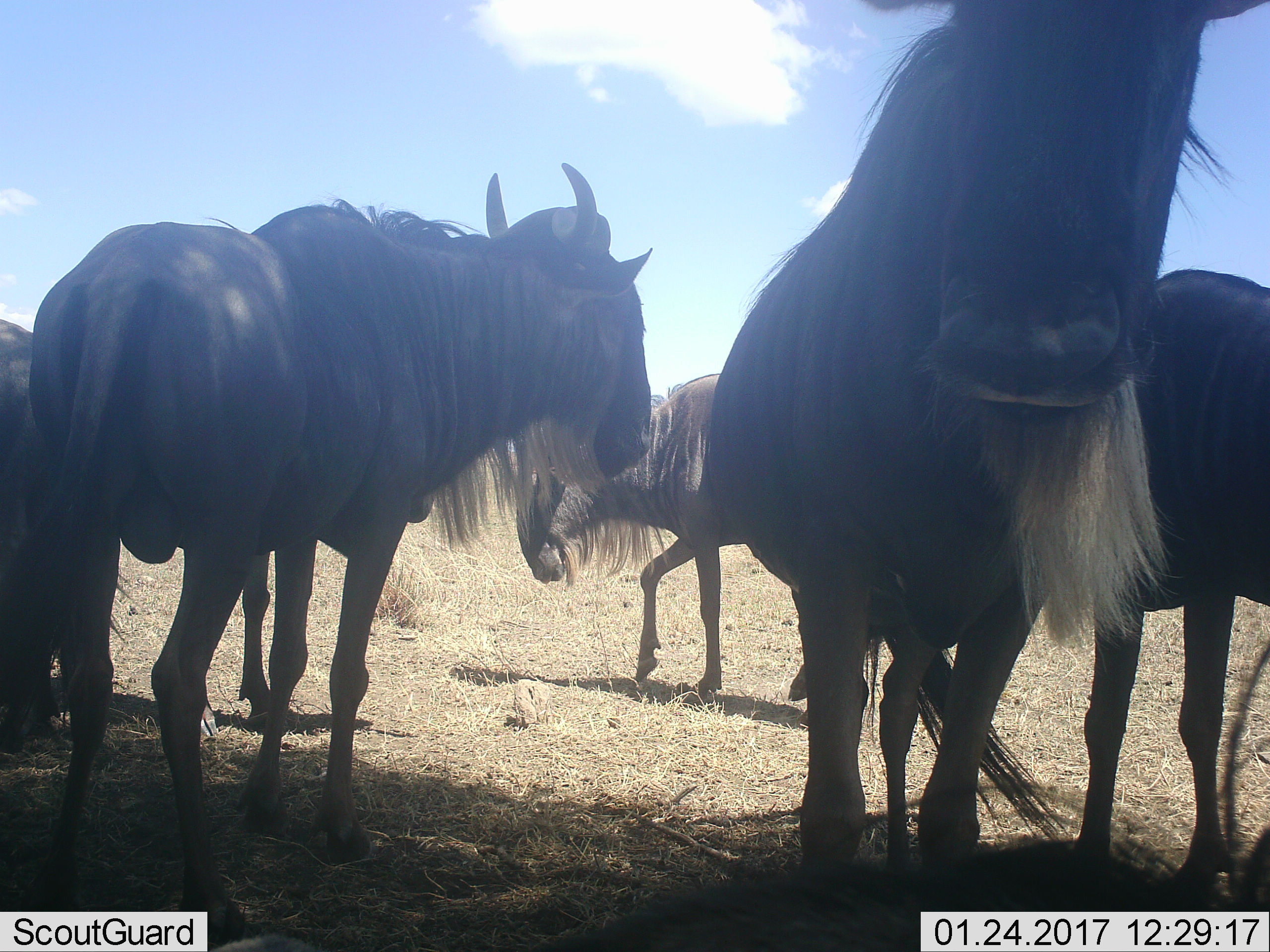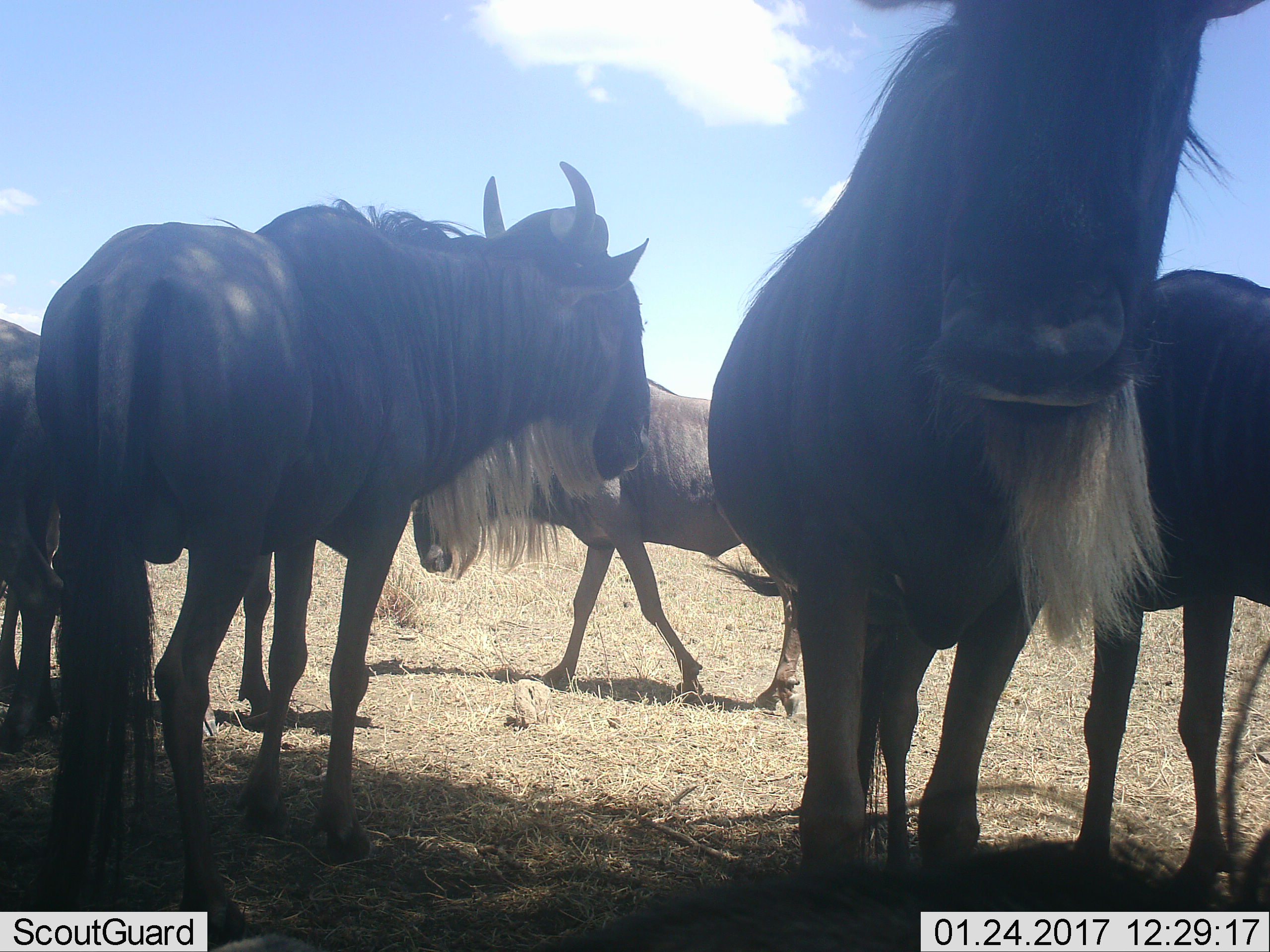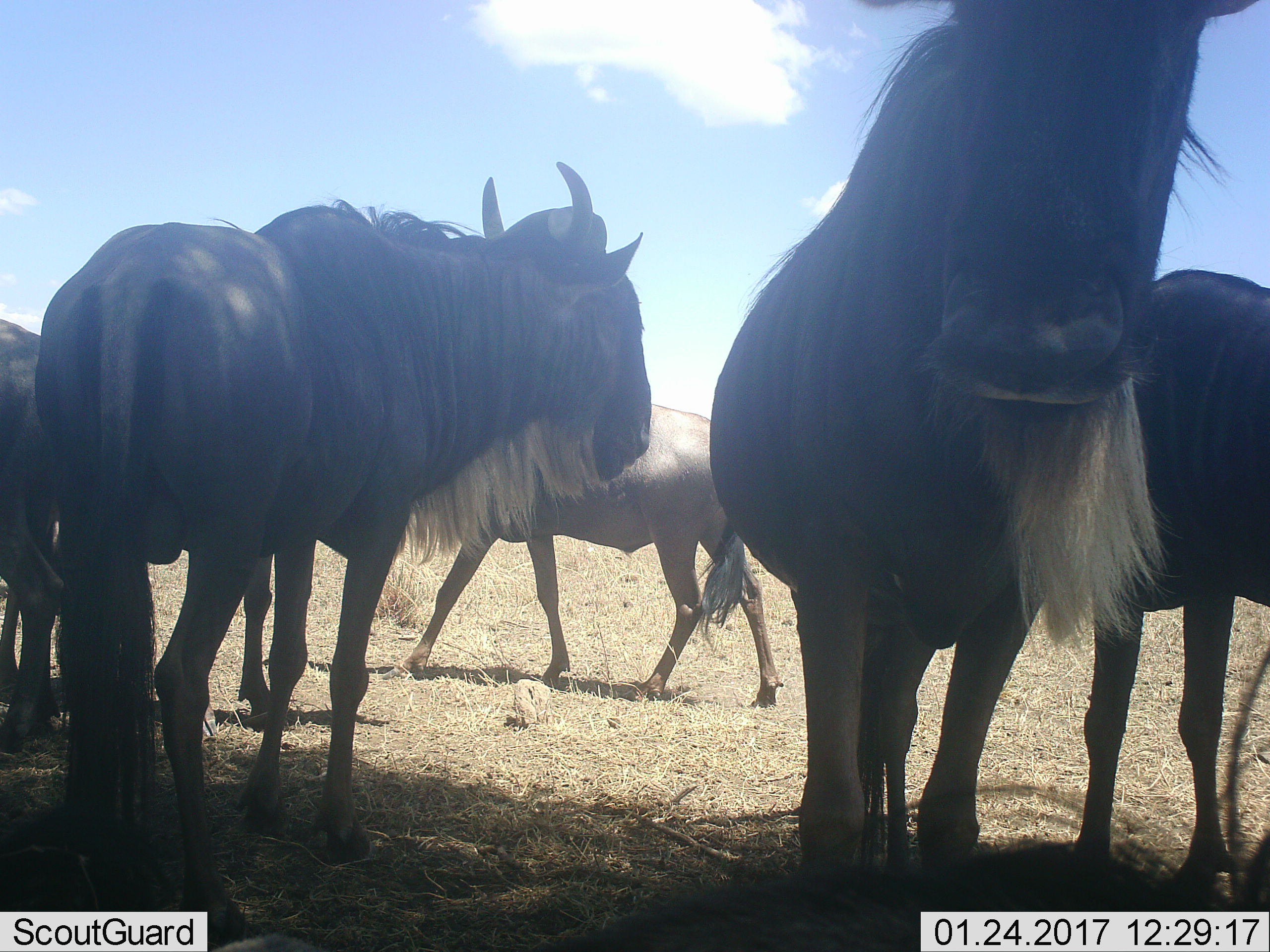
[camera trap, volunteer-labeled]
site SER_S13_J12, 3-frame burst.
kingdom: Animalia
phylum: Chordata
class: Mammalia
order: Artiodactyla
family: Bovidae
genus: Connochaetes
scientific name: Connochaetes taurinus taurinus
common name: blue wildebeest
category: wildebeestblue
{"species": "wildebeestblue (blue wildebeest) (Connochaetes taurinus taurinus)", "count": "5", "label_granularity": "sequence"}